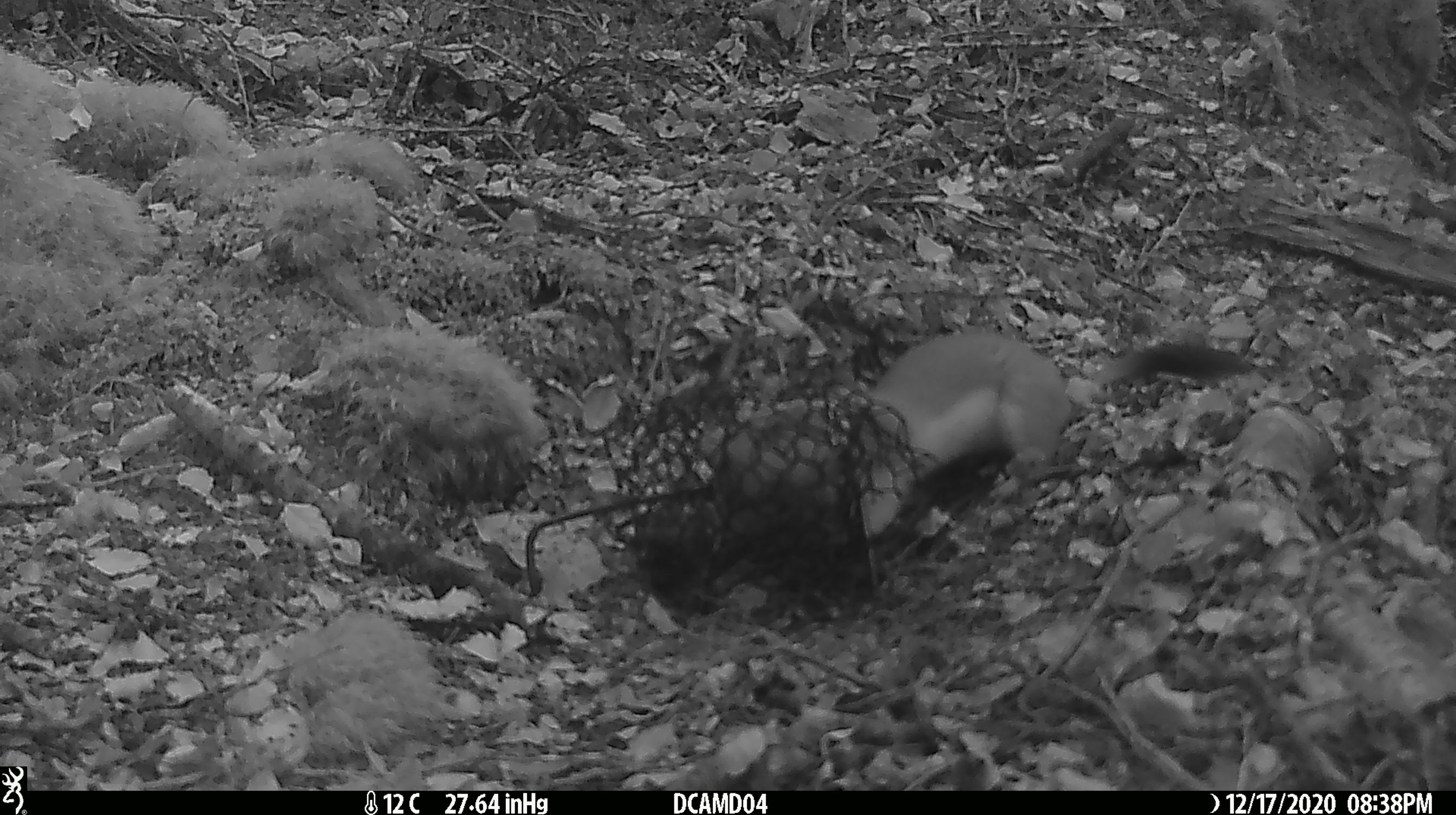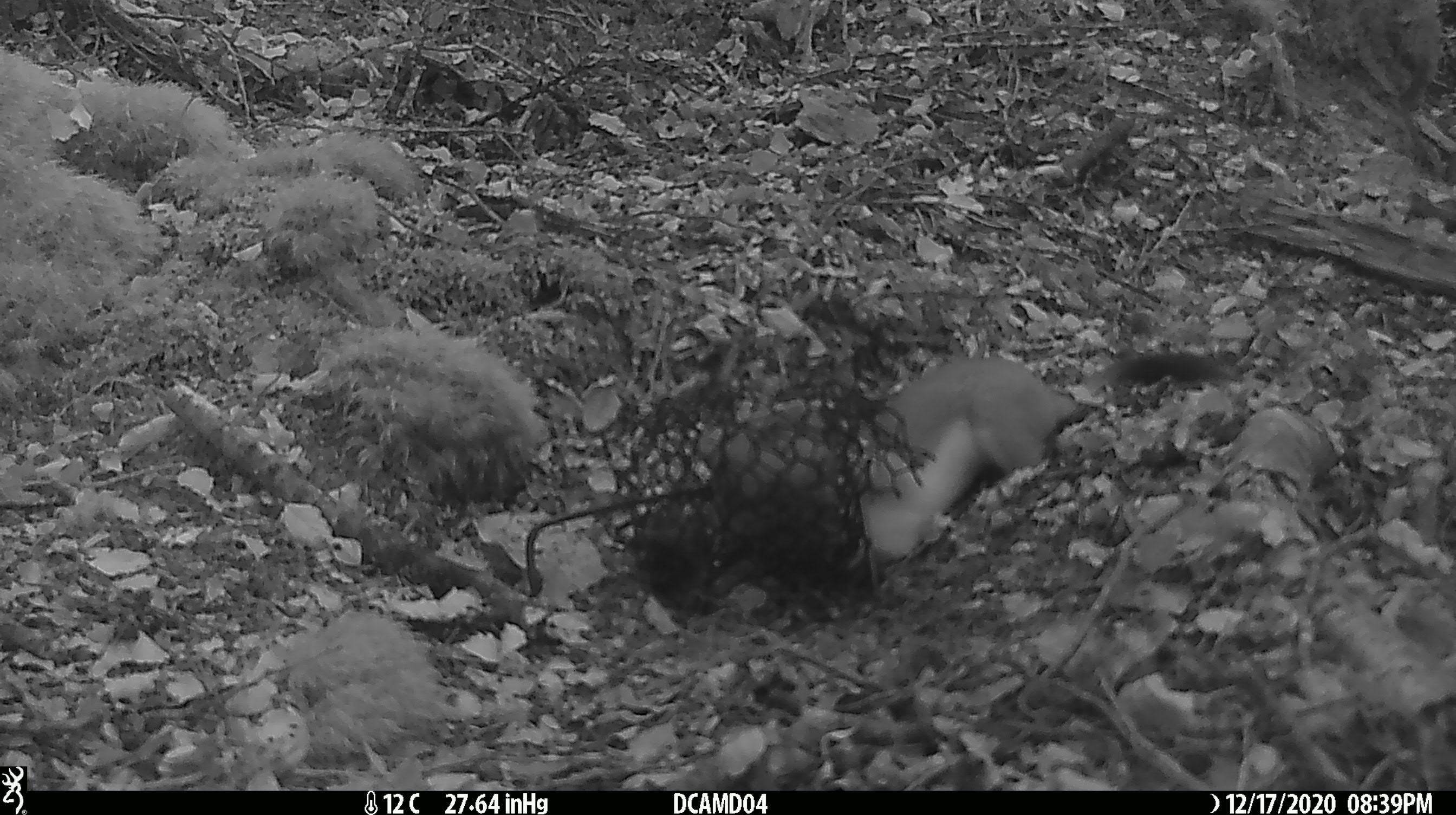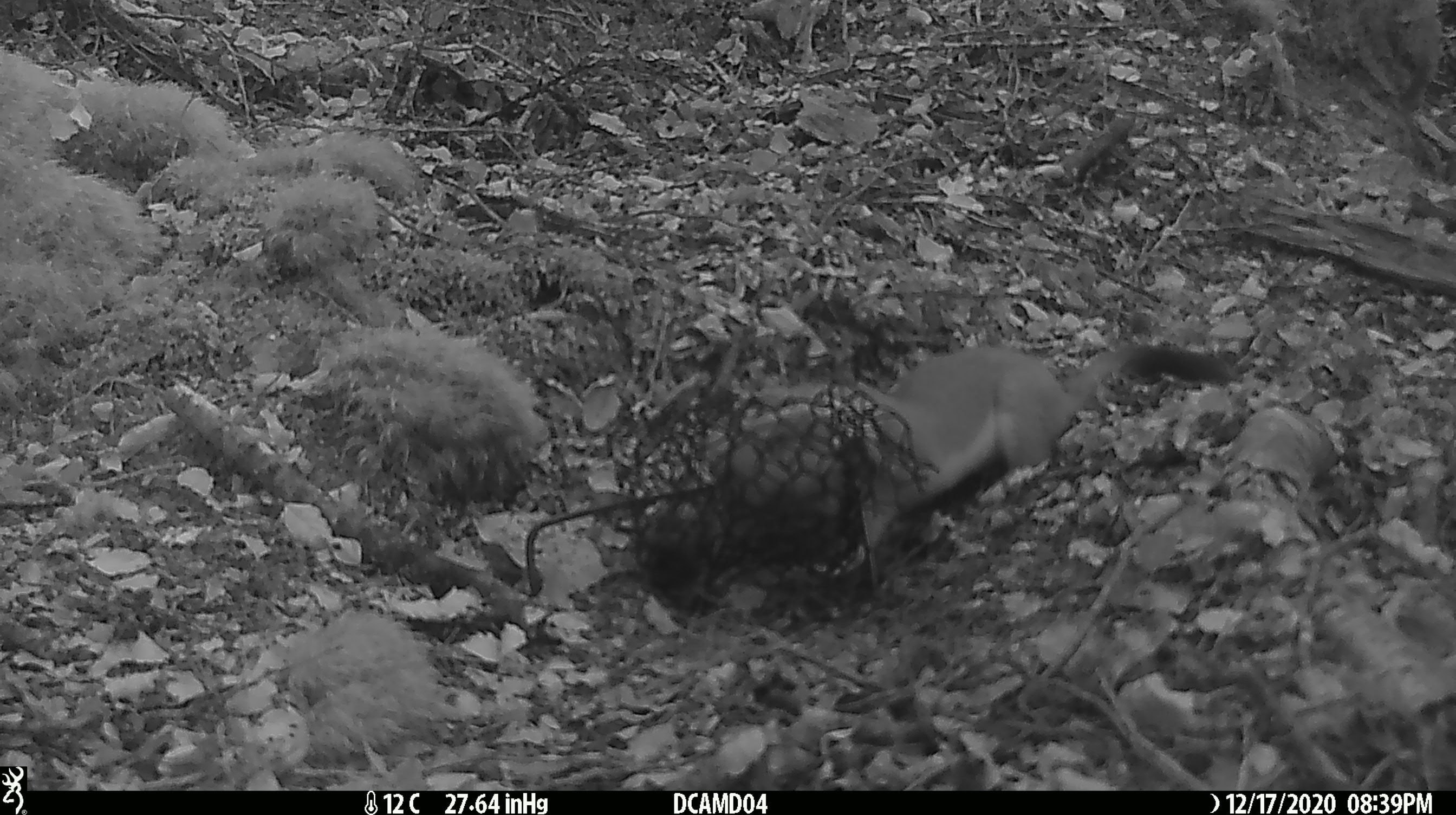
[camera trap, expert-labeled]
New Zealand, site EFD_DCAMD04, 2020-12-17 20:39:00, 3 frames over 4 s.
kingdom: Animalia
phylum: Chordata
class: Mammalia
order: Carnivora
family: Mustelidae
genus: Mustela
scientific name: Mustela erminea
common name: stoat